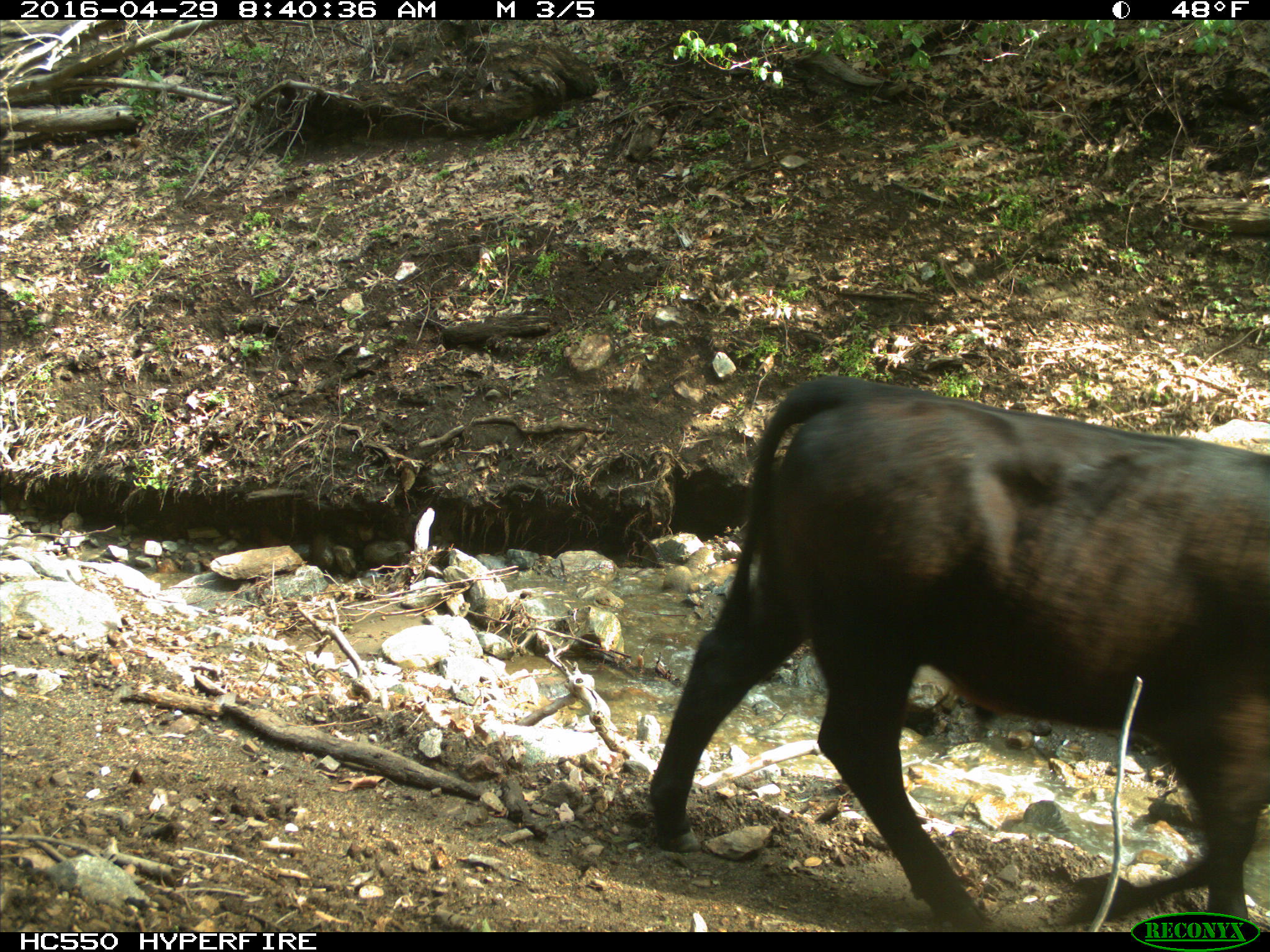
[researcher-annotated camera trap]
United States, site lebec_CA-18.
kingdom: Animalia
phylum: Chordata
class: Mammalia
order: Artiodactyla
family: Bovidae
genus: Bos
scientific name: Bos taurus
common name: domestic cow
Bos taurus (domestic cow).